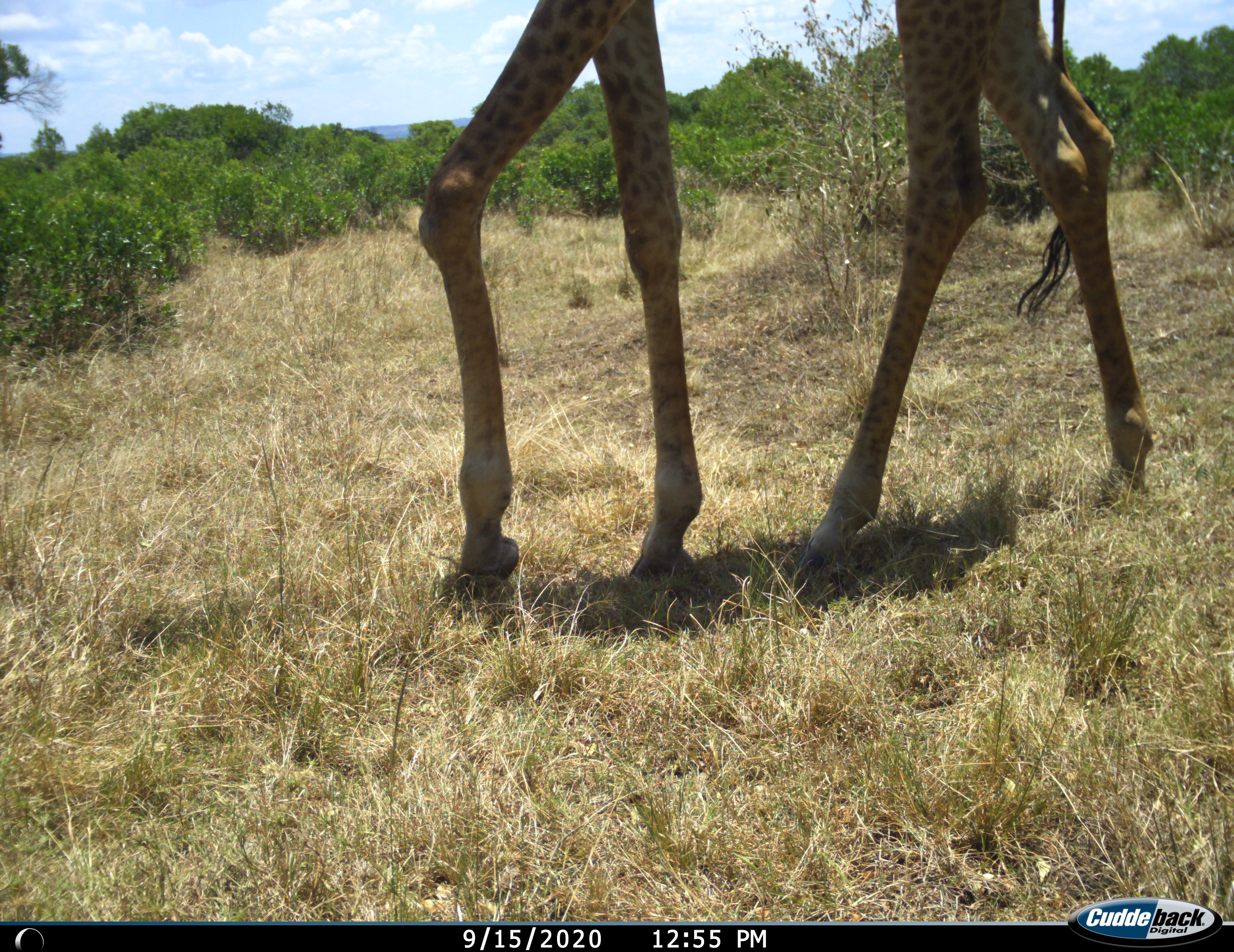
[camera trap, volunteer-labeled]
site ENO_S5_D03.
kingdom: Animalia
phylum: Chordata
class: Mammalia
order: Artiodactyla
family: Giraffidae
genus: Giraffa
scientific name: Giraffa camelopardalis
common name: giraffe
Giraffe (Giraffa camelopardalis), count 1. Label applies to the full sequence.